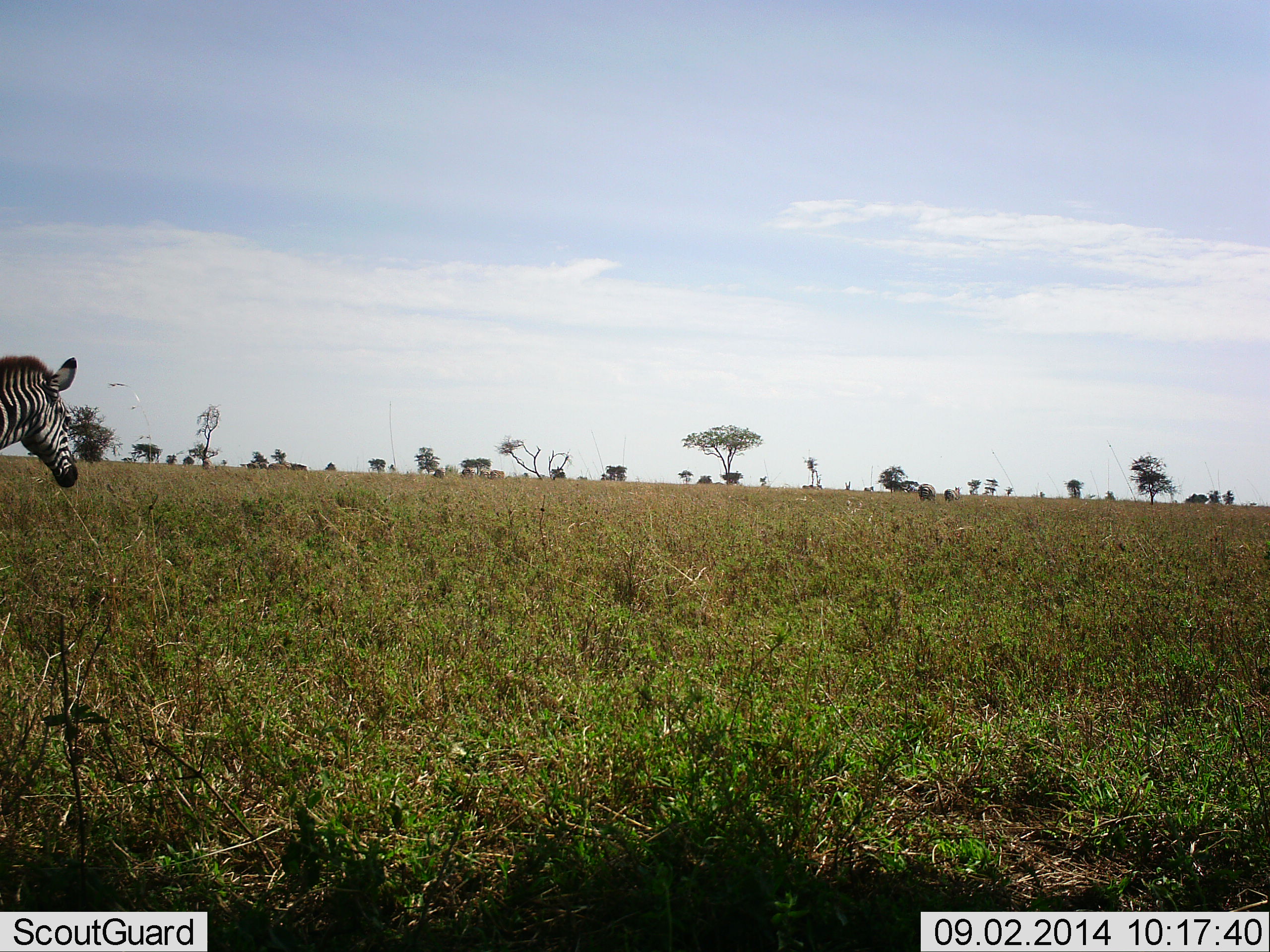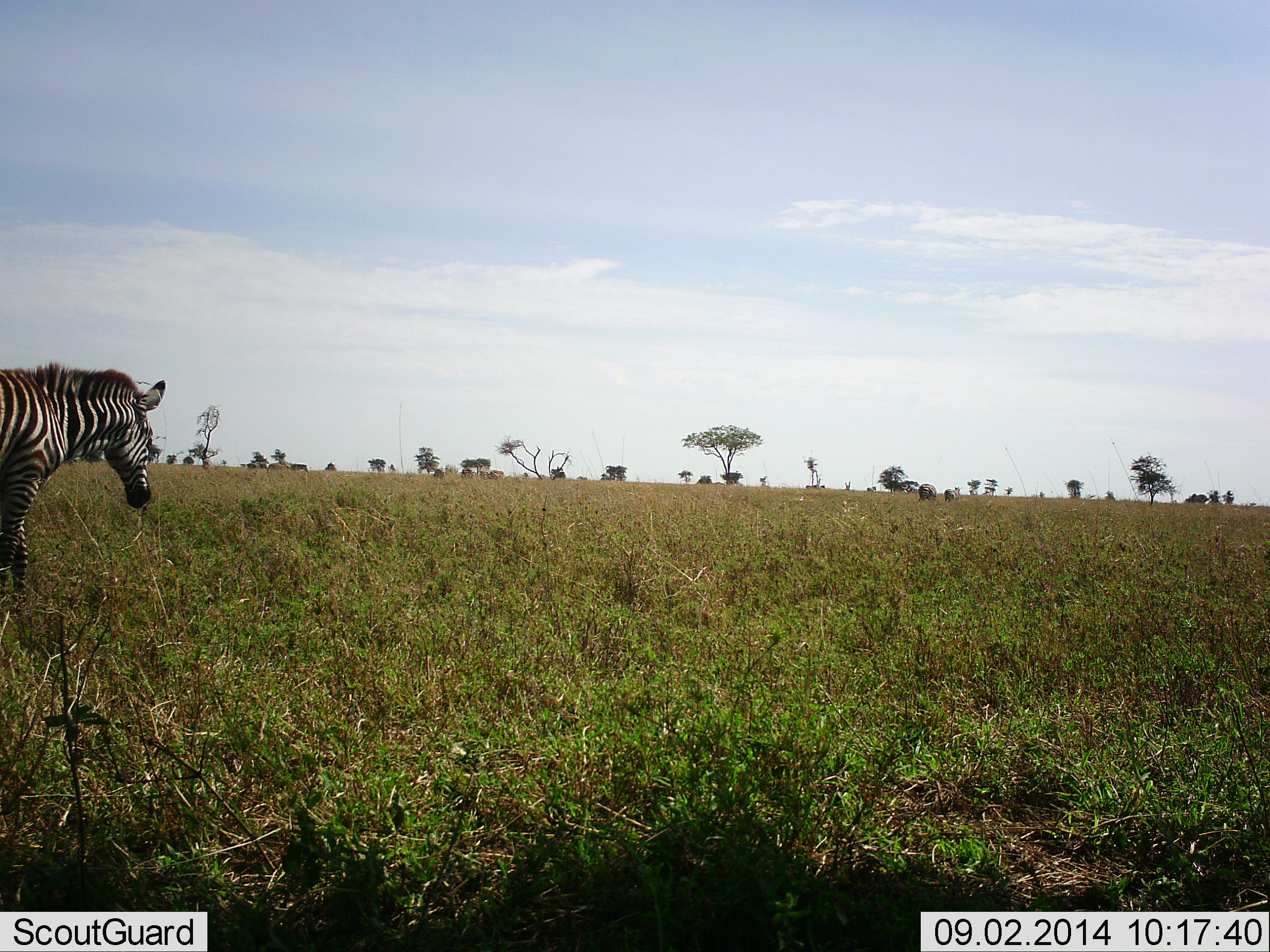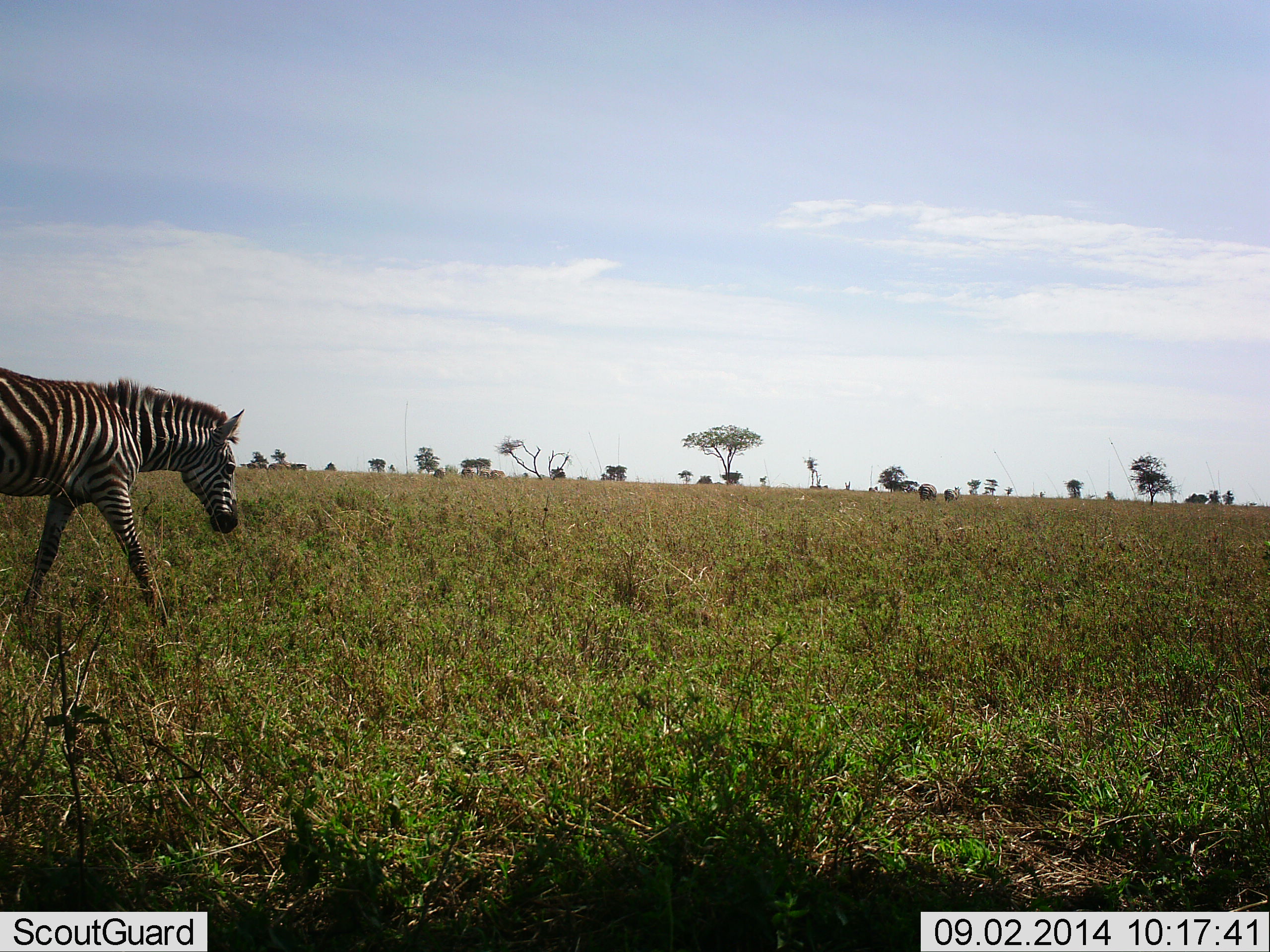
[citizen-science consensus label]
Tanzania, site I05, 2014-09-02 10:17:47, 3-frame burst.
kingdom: Animalia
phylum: Chordata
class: Mammalia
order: Perissodactyla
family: Equidae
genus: Equus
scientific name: Equus quagga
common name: plains zebra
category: zebra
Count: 1.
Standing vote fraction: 0%.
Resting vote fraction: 0%.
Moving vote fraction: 100%.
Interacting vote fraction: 0%.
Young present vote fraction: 0%.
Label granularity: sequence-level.